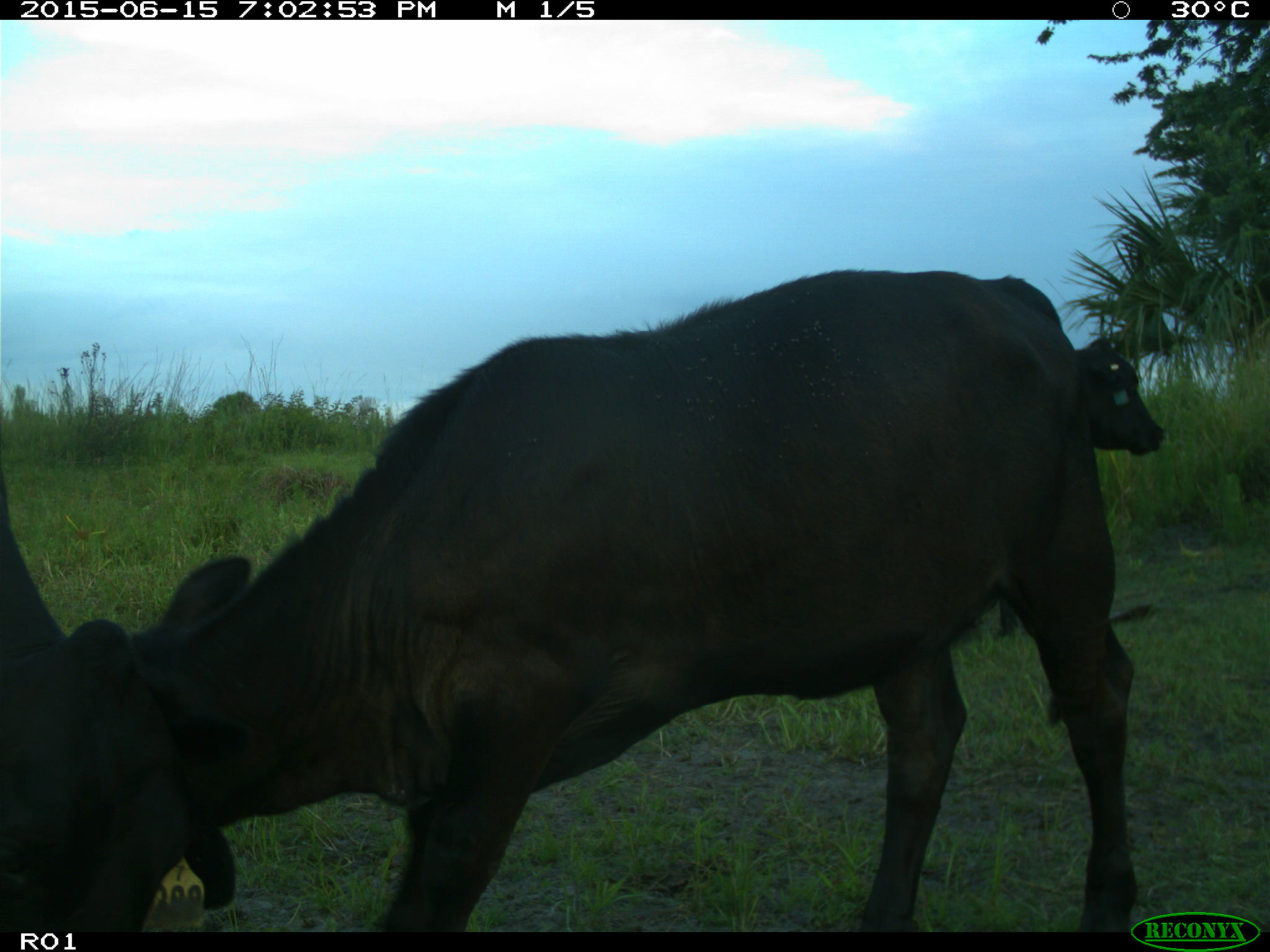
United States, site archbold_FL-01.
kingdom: Animalia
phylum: Chordata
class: Mammalia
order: Artiodactyla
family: Bovidae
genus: Bos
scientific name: Bos taurus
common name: domestic cow